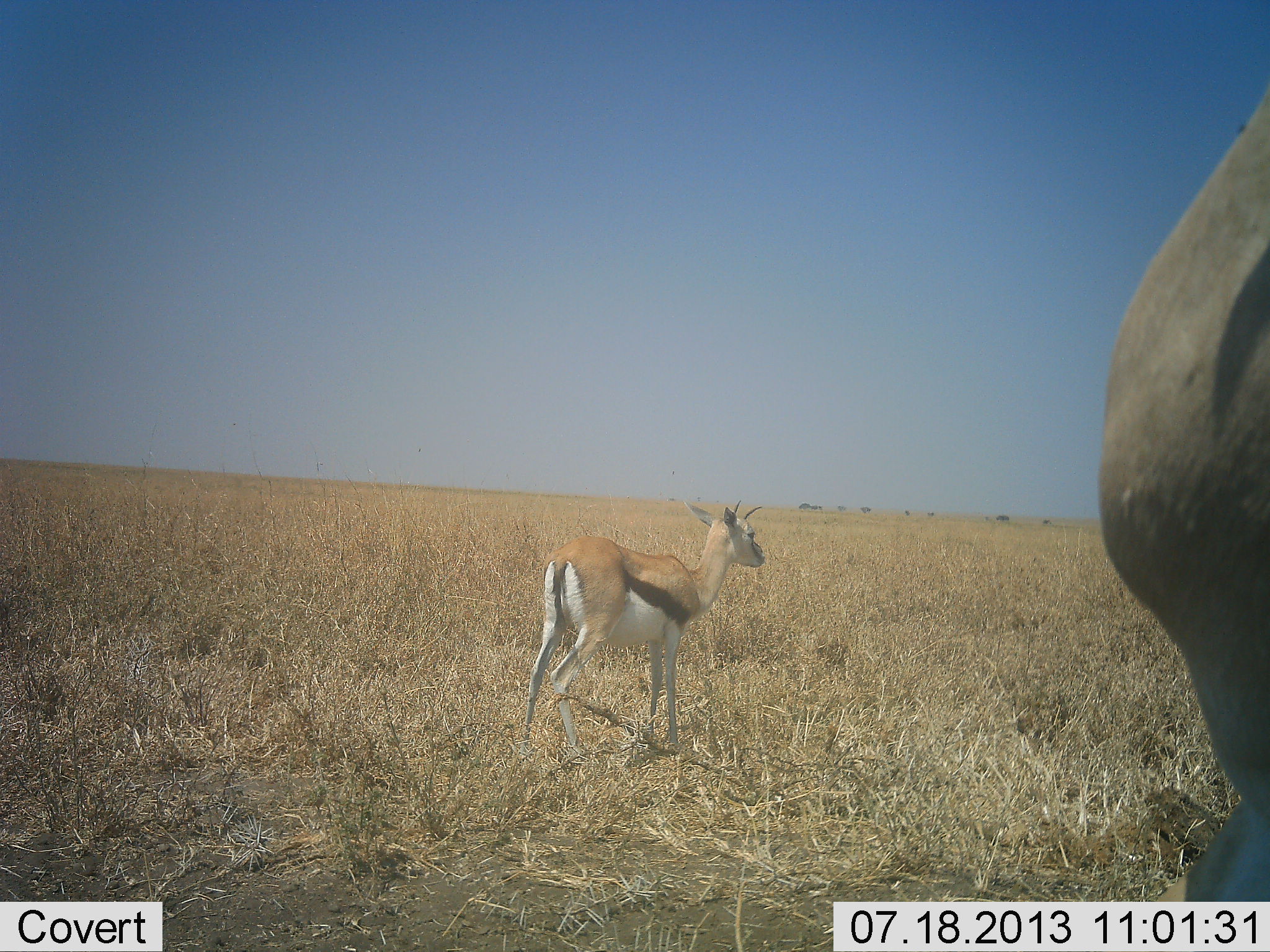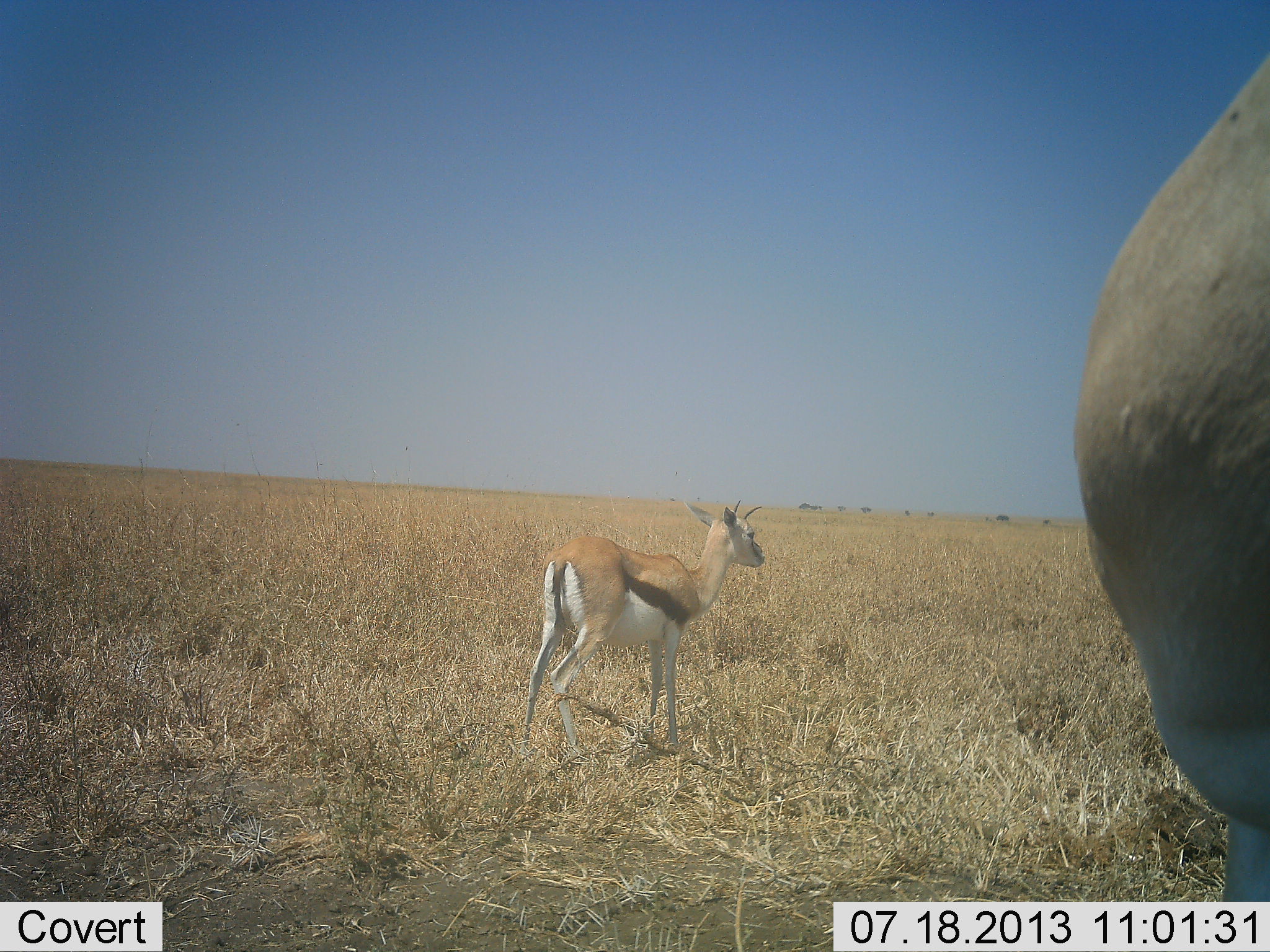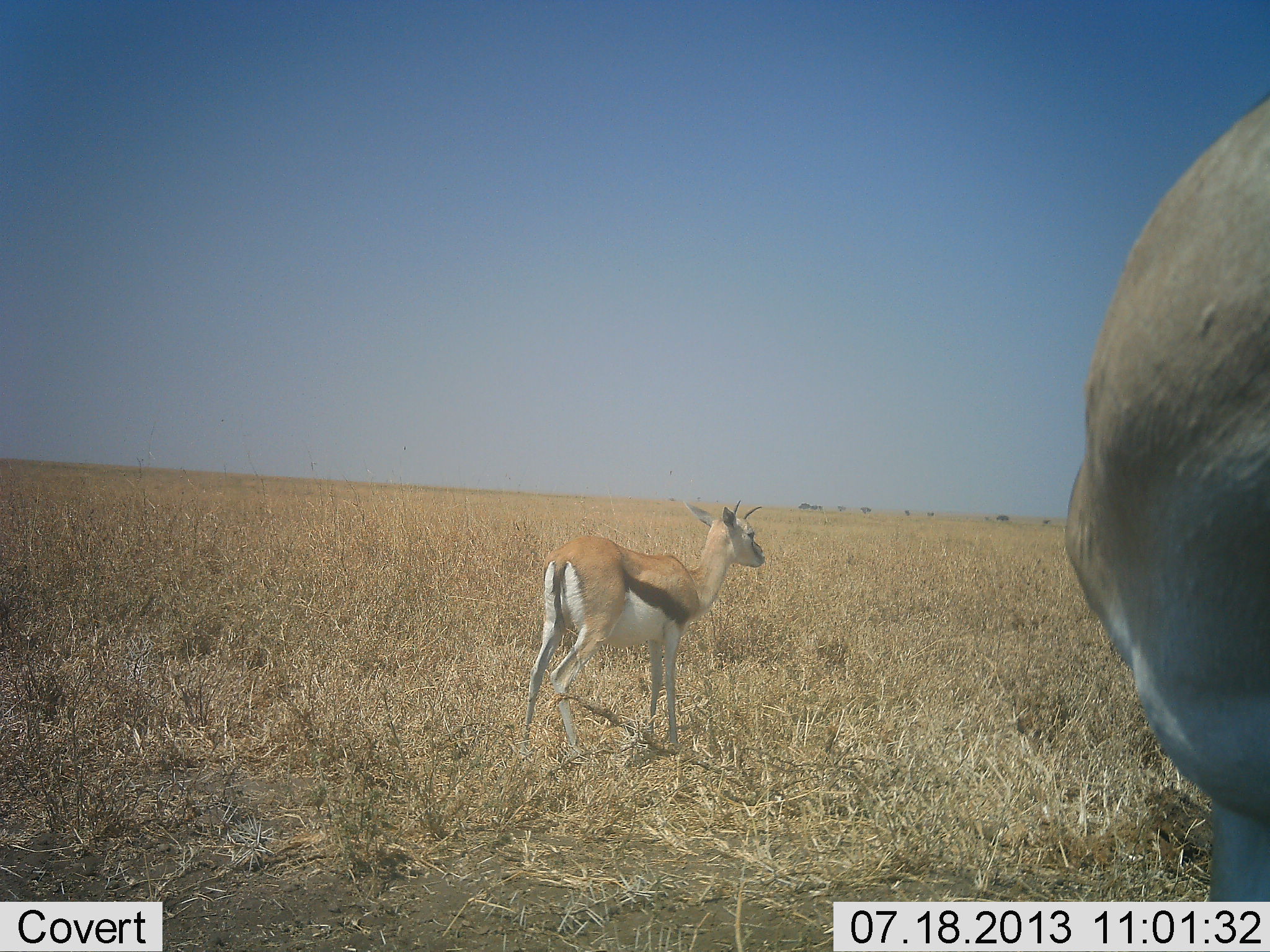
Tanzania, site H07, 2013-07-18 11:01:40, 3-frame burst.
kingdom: Animalia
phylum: Chordata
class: Mammalia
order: Artiodactyla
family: Bovidae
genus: Eudorcas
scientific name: Eudorcas thomsonii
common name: thomson's gazelle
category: gazellethomsons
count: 2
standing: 100%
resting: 0%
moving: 10%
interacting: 0%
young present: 10%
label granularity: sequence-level